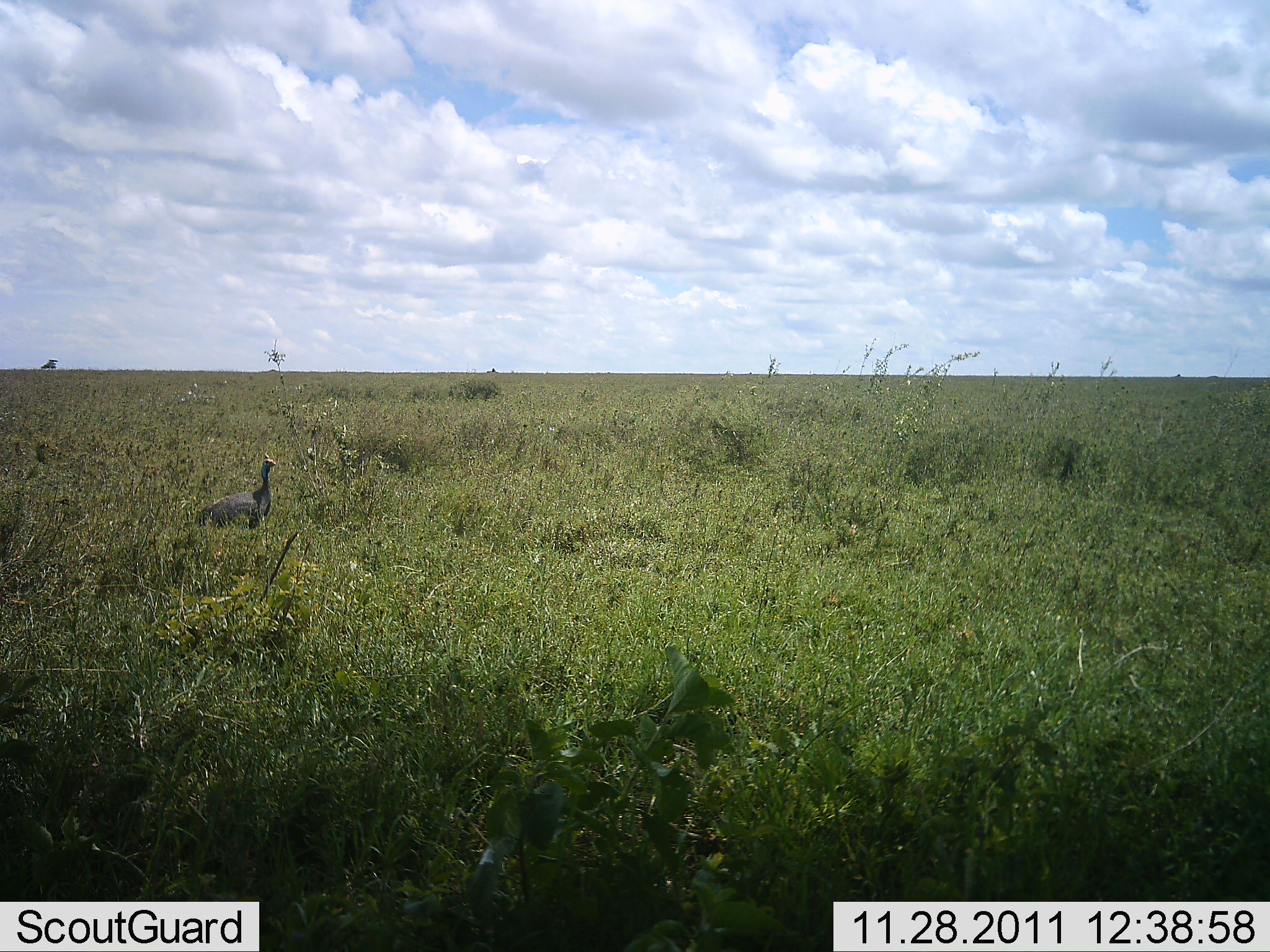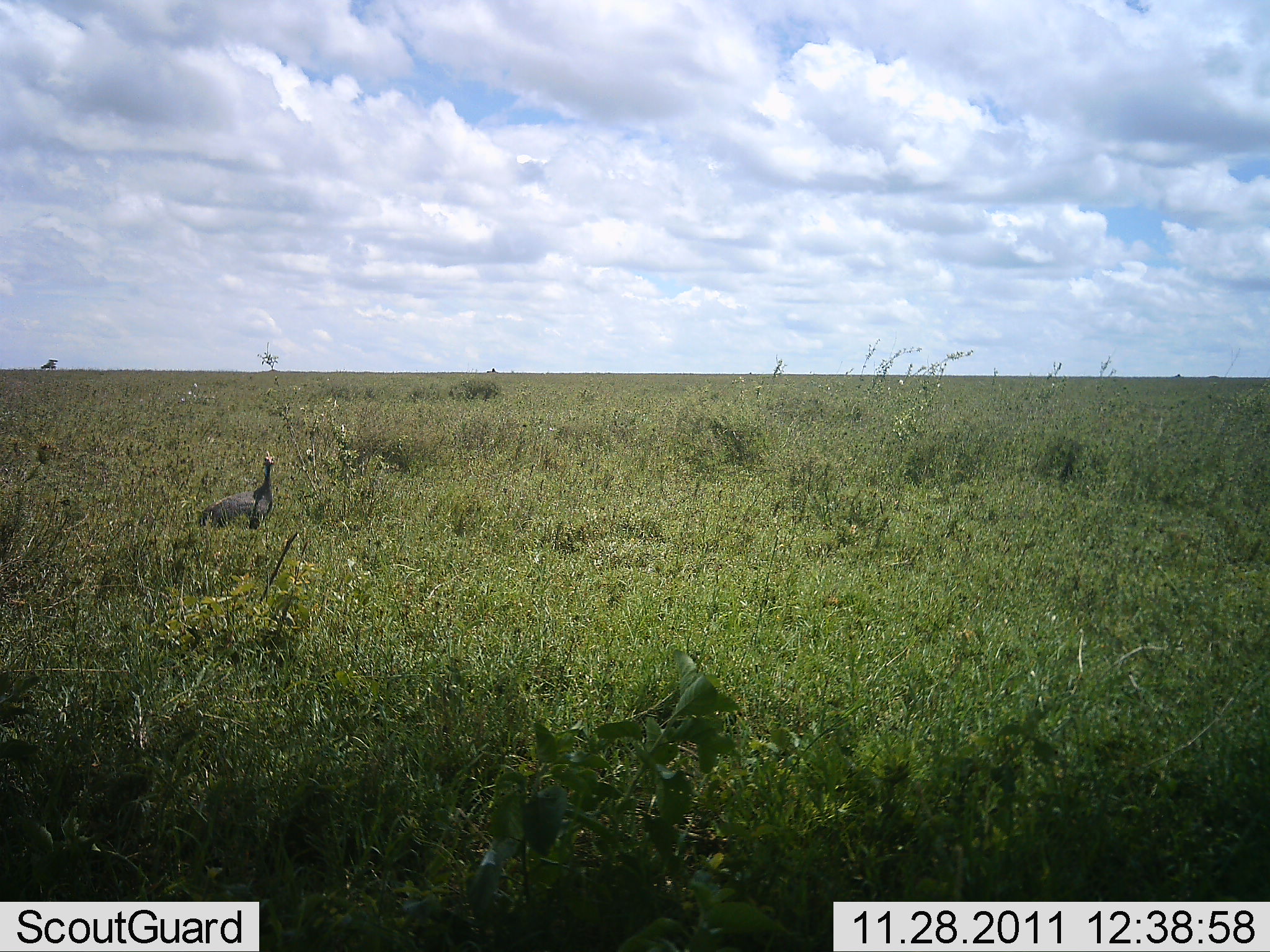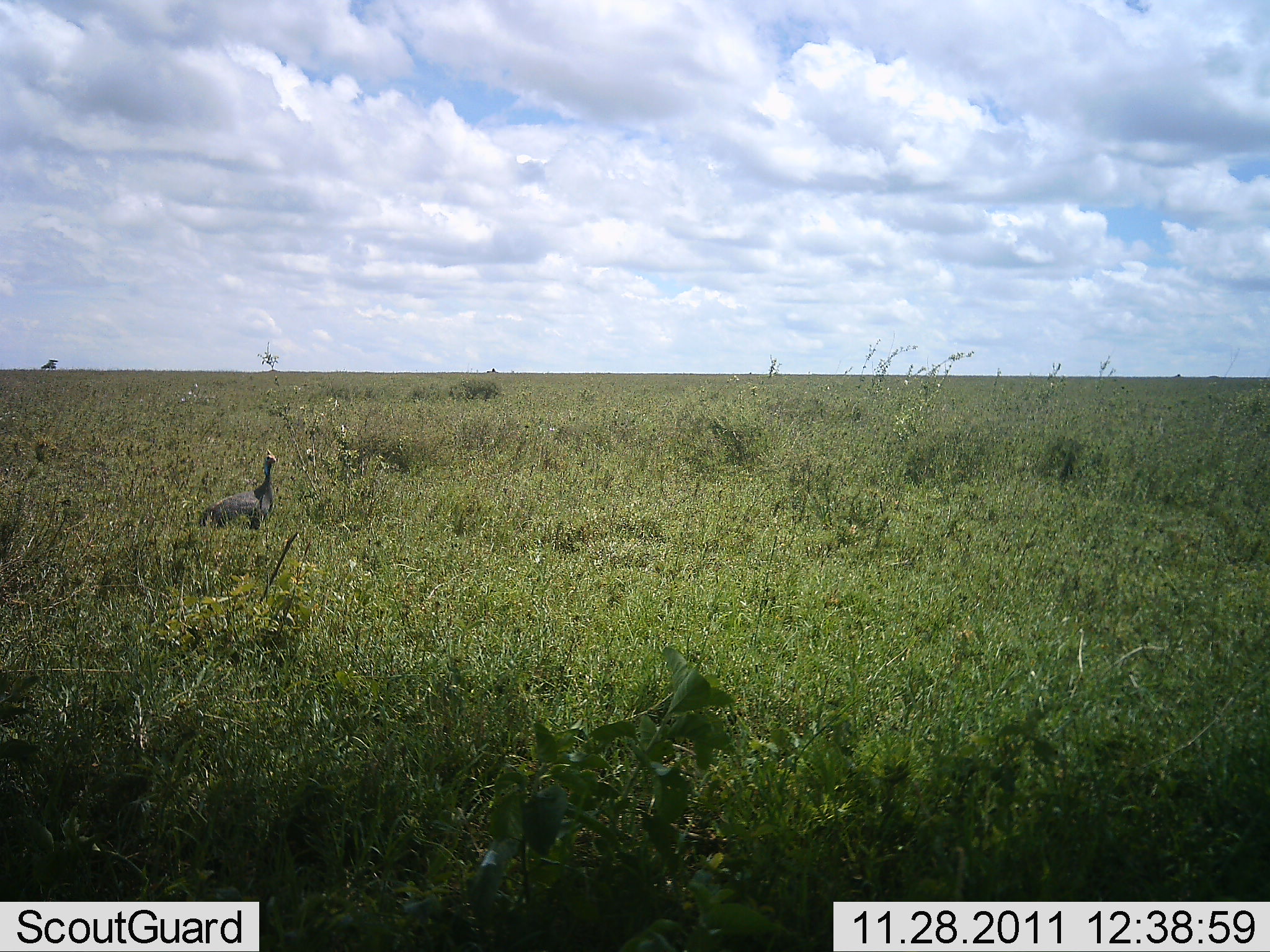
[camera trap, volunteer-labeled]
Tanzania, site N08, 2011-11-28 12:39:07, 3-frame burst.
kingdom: Animalia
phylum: Chordata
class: Aves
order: Galliformes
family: Numididae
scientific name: Numididae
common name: guinea fowl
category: guineafowl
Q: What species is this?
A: Guineafowl (guinea fowl) (Numididae).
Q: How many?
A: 1.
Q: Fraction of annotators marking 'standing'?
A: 92%.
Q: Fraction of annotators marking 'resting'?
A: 0%.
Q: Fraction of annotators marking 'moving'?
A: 8%.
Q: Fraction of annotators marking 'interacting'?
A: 0%.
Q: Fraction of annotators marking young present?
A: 0%.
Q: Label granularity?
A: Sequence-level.